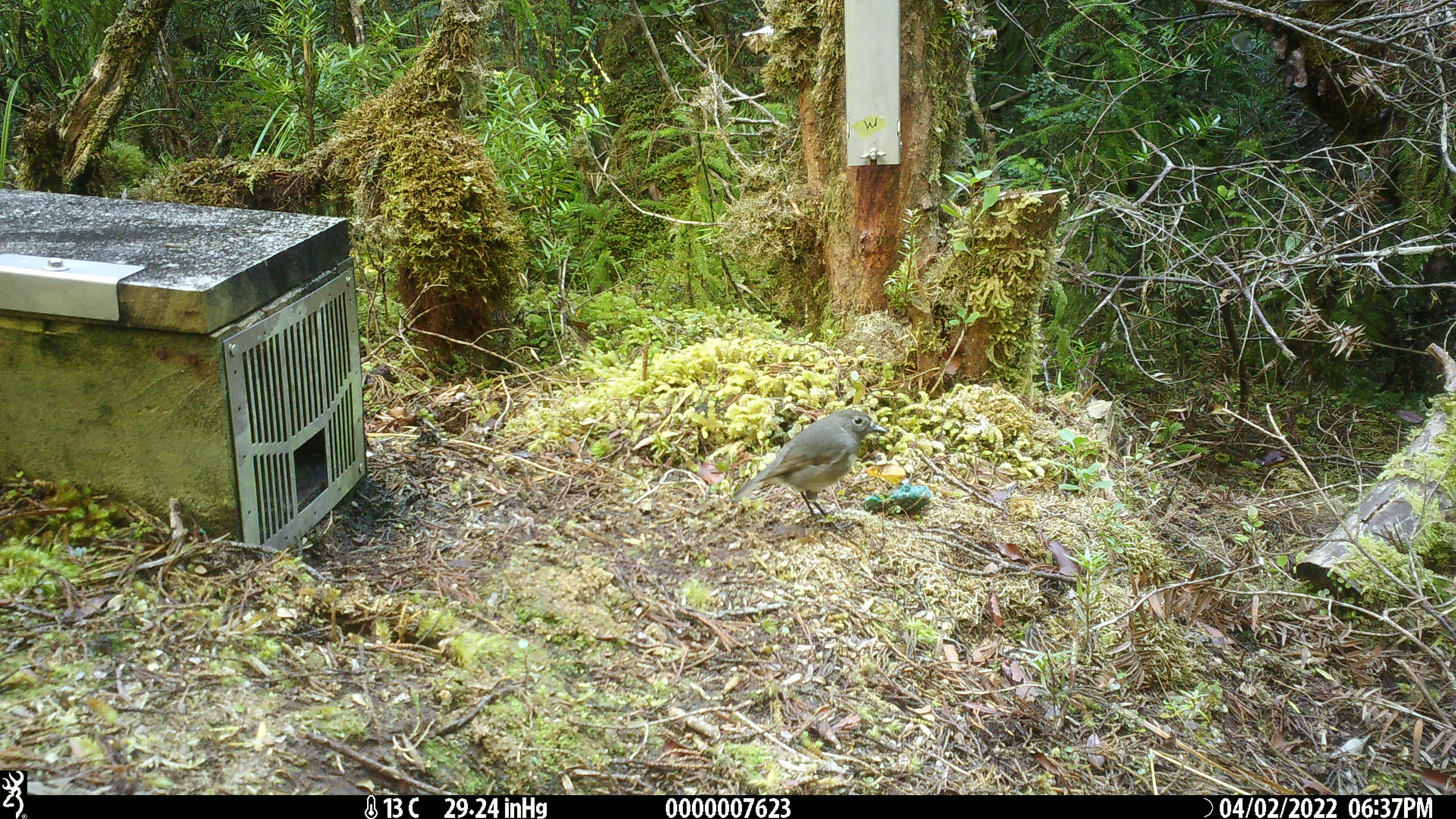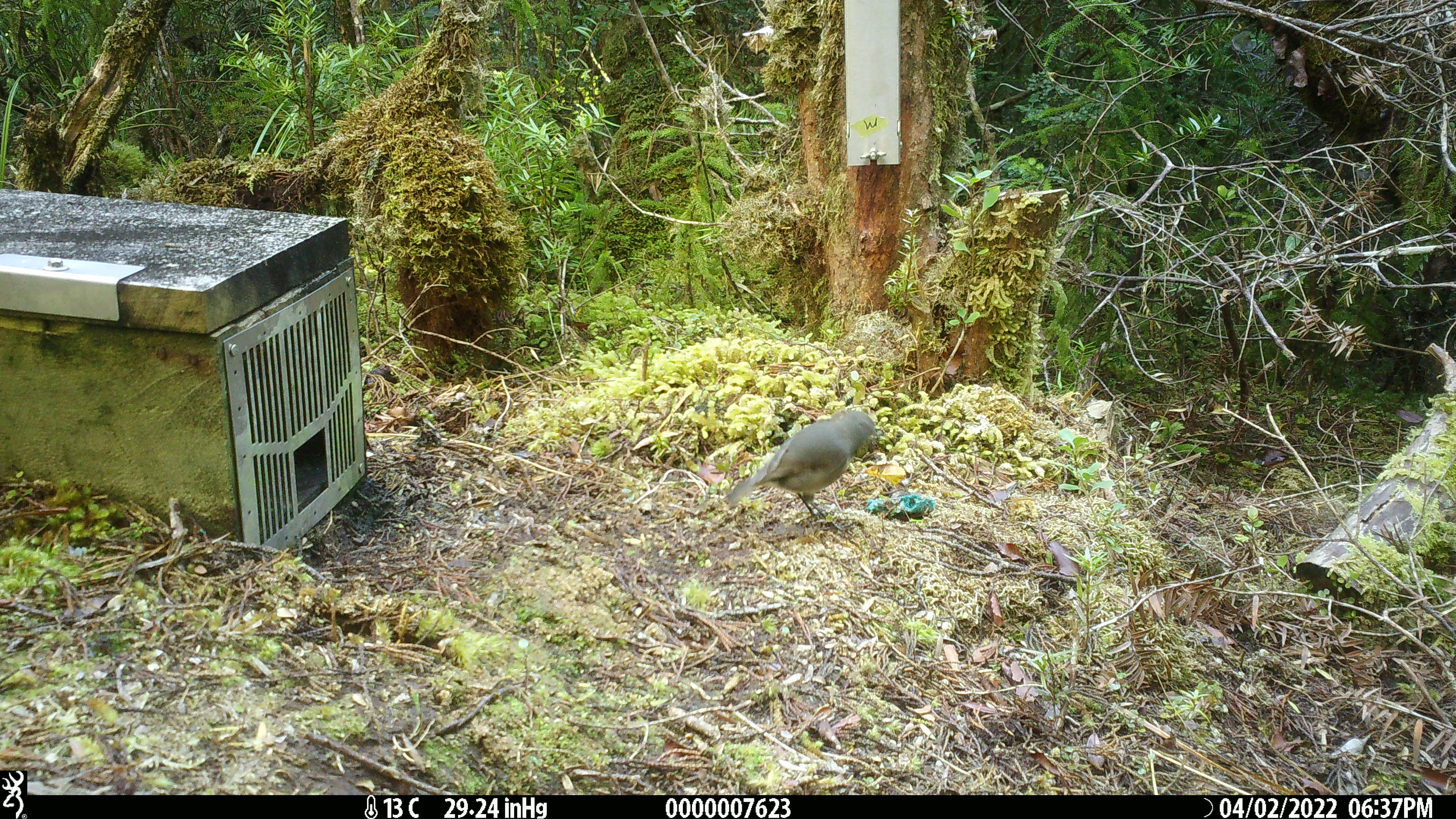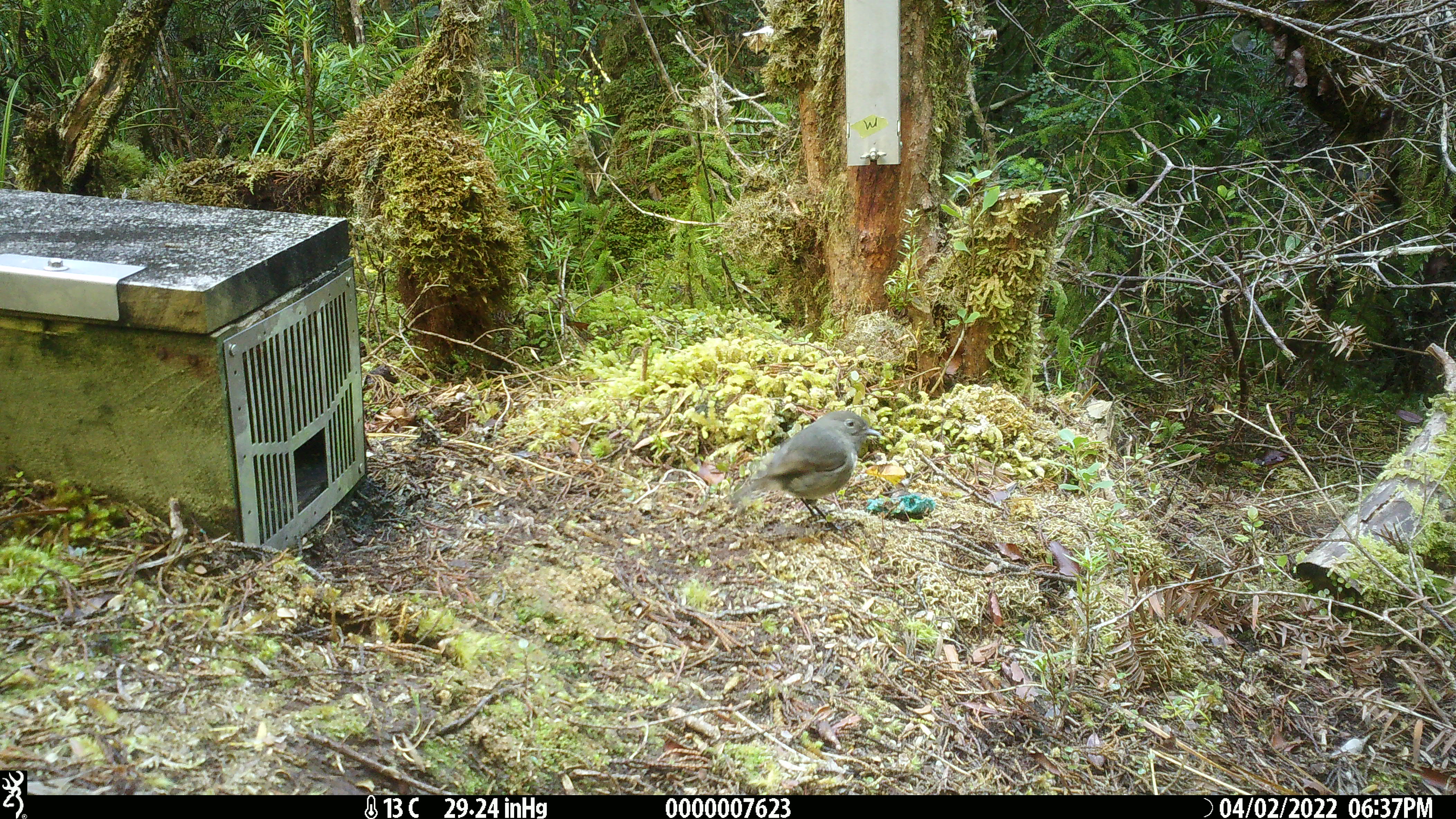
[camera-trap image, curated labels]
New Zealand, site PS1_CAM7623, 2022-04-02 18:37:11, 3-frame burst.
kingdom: Animalia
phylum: Chordata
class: Aves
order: Passeriformes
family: Petroicidae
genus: Petroica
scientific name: Petroica australis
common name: new zealand robin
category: robin